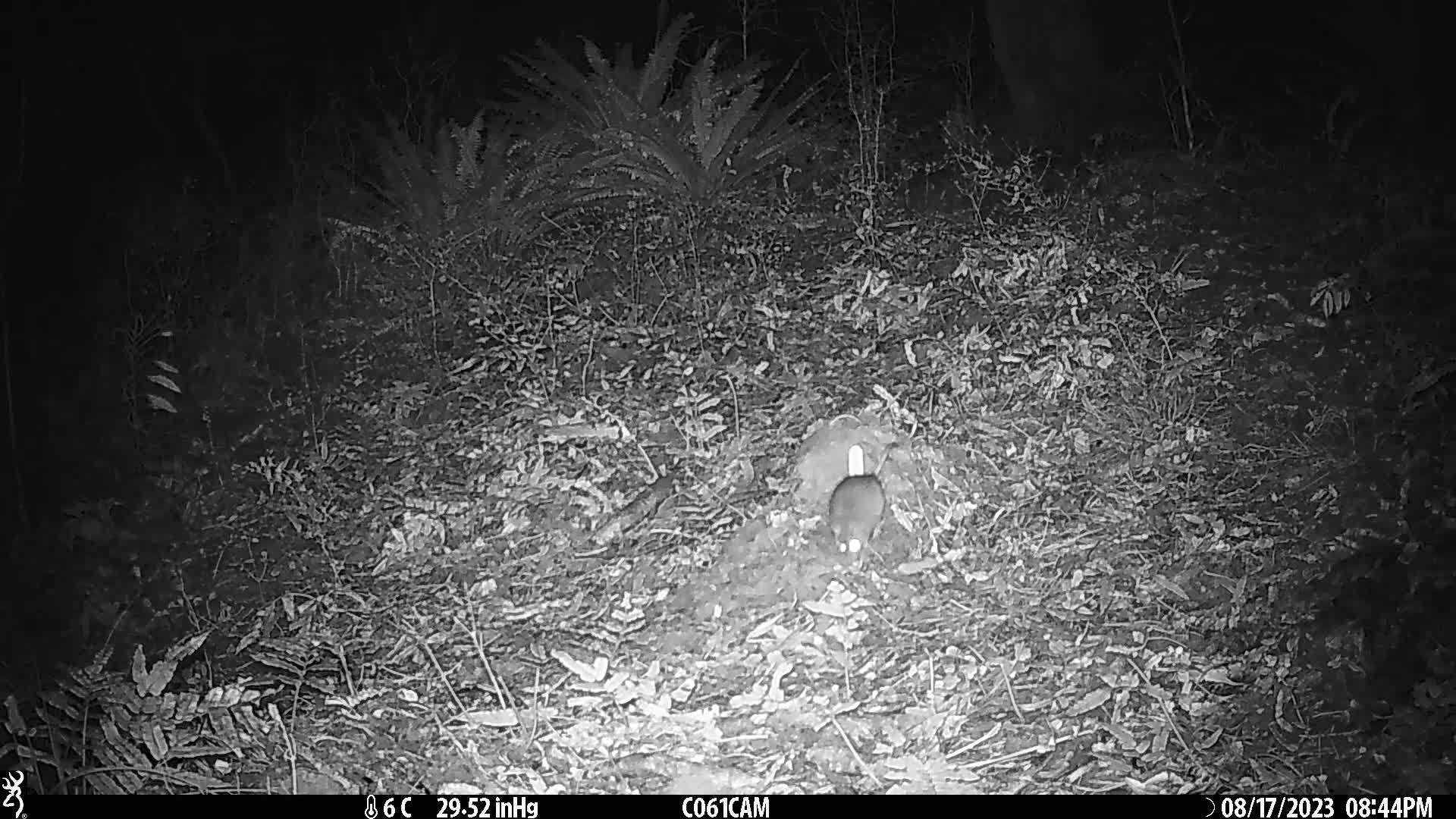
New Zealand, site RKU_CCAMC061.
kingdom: Animalia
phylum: Chordata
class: Mammalia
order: Rodentia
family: Muridae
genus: Rattus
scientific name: Rattus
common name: rat